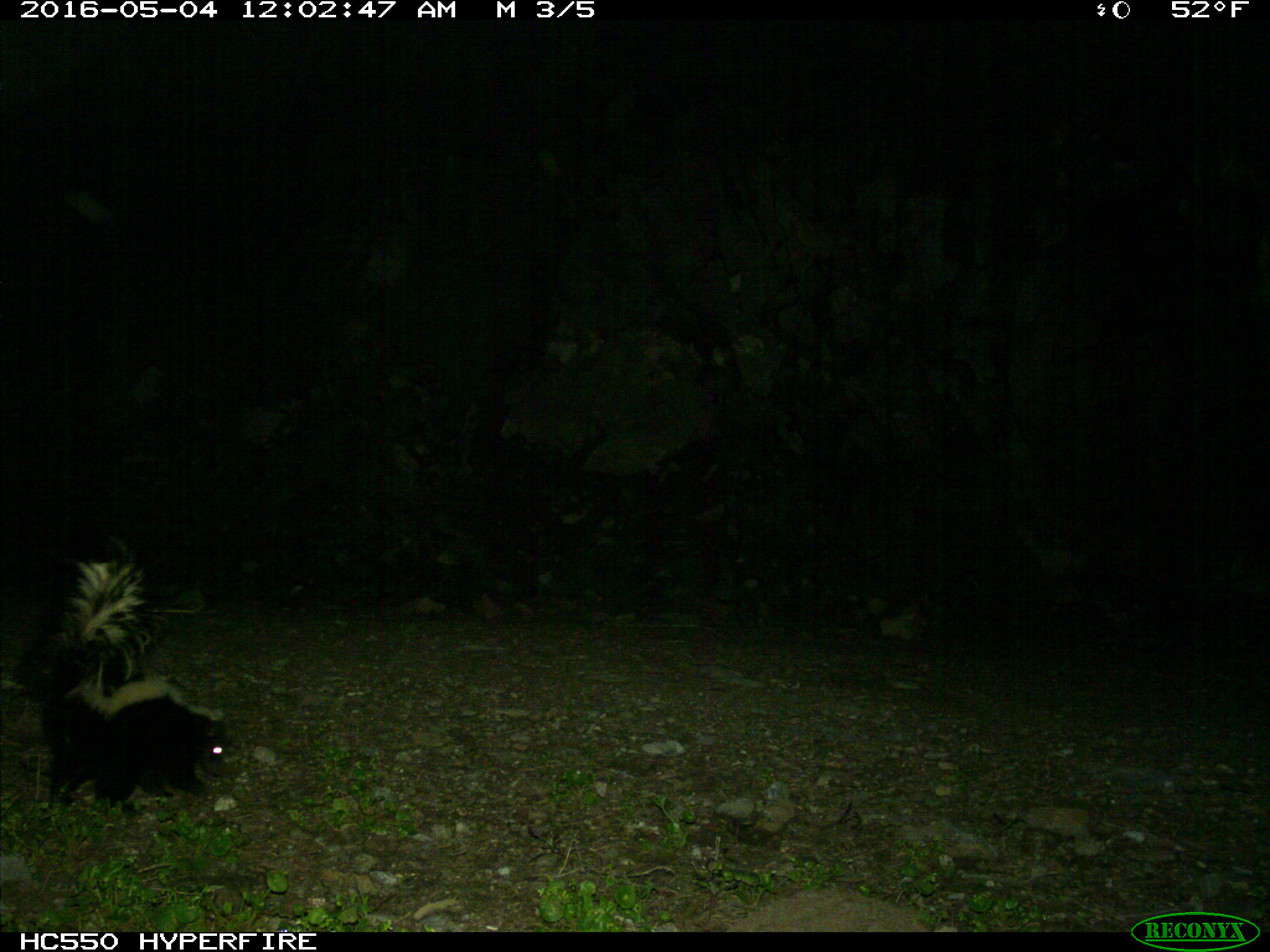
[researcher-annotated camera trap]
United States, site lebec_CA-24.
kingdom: Animalia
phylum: Chordata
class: Mammalia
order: Carnivora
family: Mephitidae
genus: Mephitis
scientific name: Mephitis mephitis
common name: striped skunk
Mephitis mephitis (striped skunk).